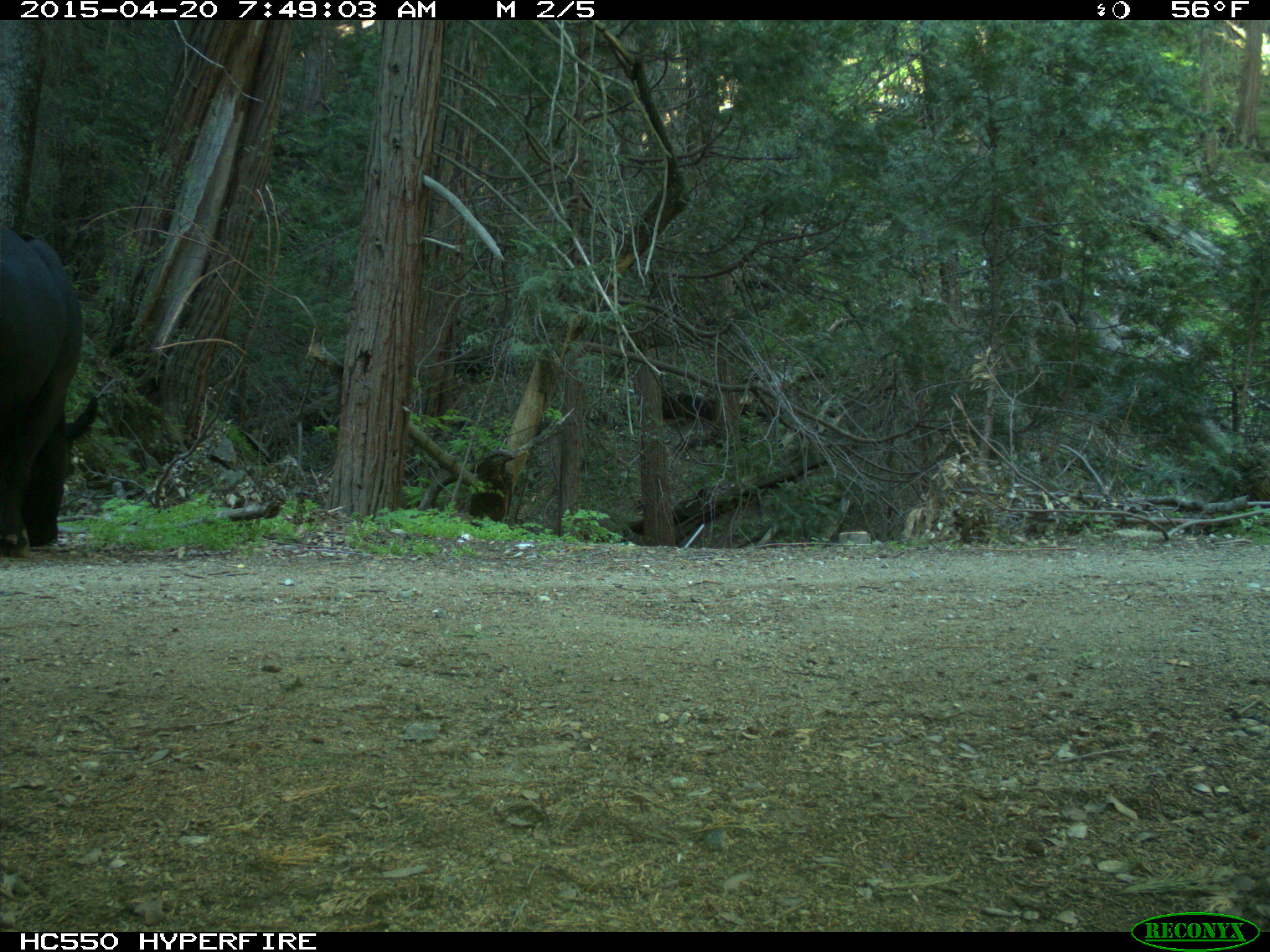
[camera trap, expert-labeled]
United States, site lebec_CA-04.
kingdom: Animalia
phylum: Chordata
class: Mammalia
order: Artiodactyla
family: Bovidae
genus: Bos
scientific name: Bos taurus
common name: domestic cow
Bos taurus (domestic cow).